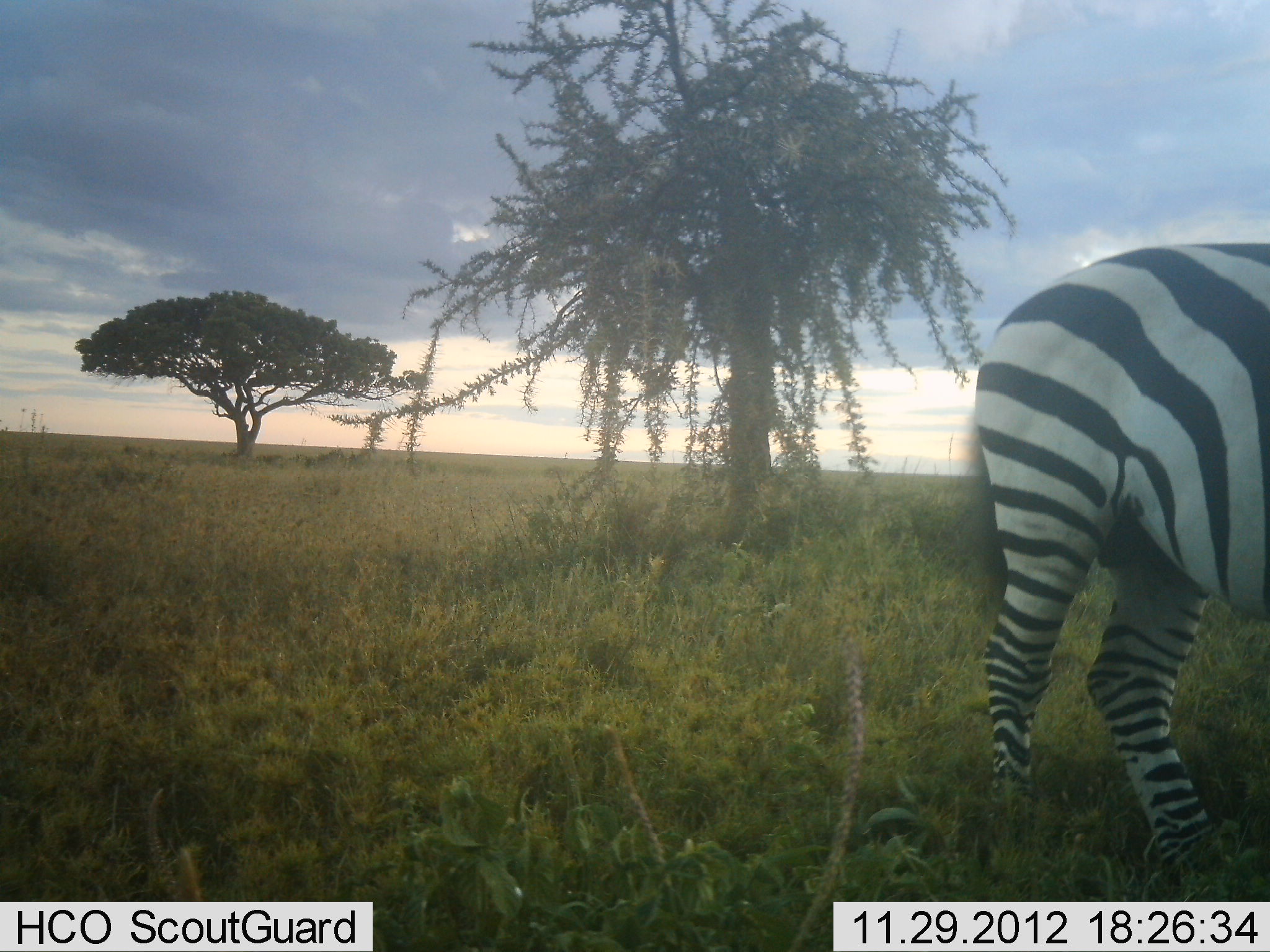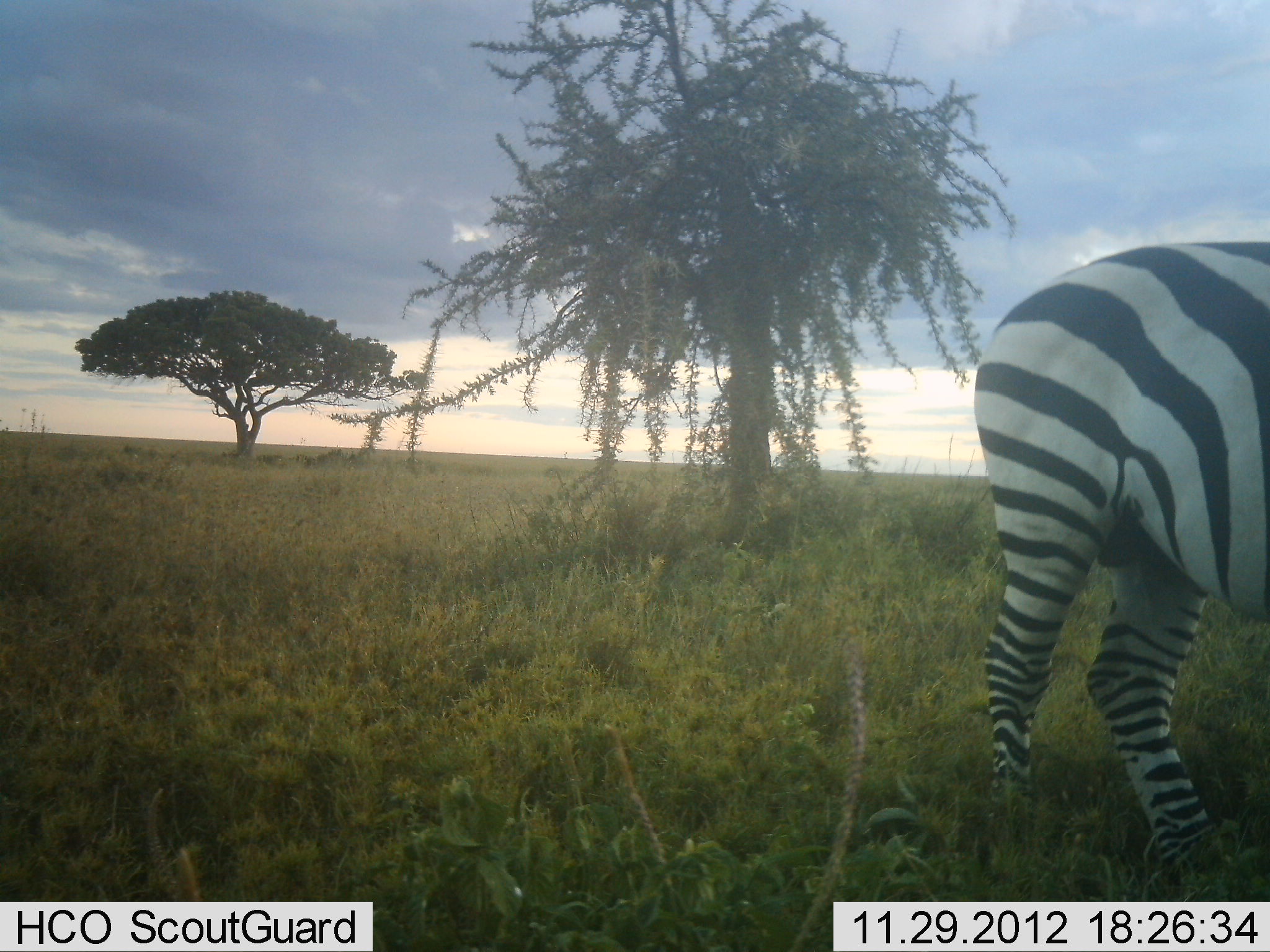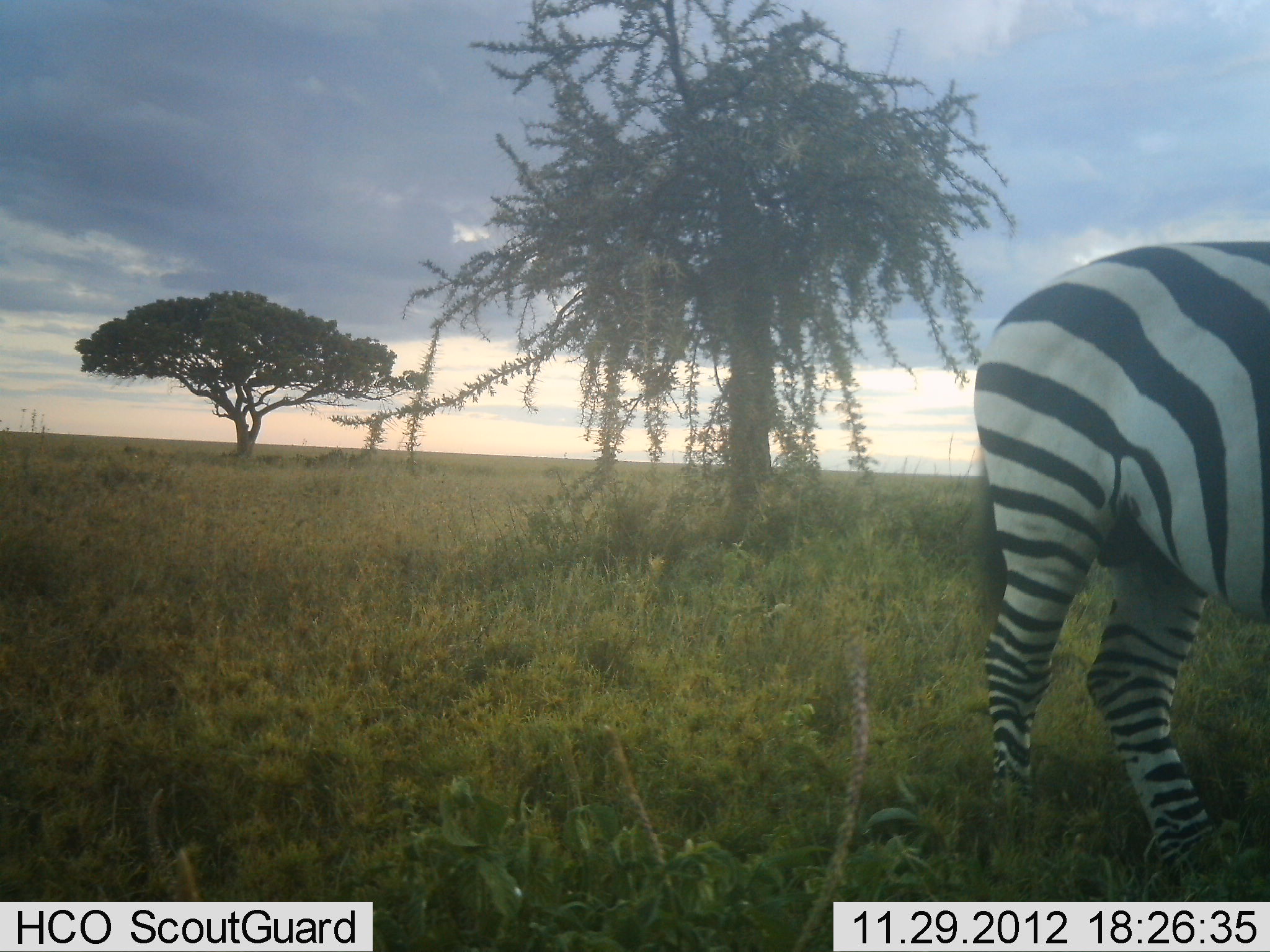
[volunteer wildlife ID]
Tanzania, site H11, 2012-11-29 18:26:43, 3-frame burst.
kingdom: Animalia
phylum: Chordata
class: Mammalia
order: Perissodactyla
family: Equidae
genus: Equus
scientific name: Equus quagga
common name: plains zebra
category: zebra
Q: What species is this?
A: Zebra (plains zebra) (Equus quagga).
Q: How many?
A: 1.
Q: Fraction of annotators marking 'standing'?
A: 90%.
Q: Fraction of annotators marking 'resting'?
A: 0%.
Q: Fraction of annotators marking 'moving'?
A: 0%.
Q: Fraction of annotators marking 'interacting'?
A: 0%.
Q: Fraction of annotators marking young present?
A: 0%.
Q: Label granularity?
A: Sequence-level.